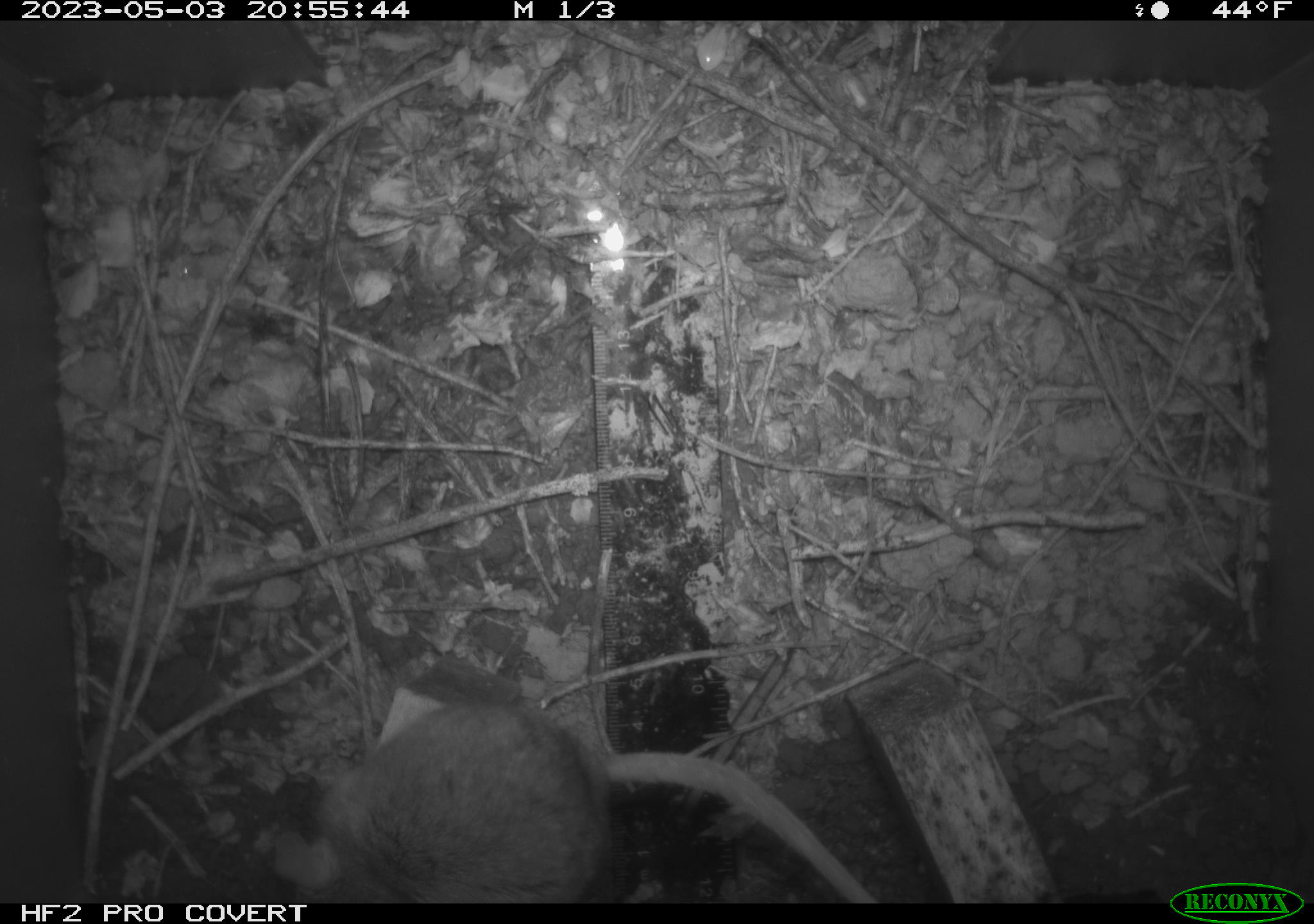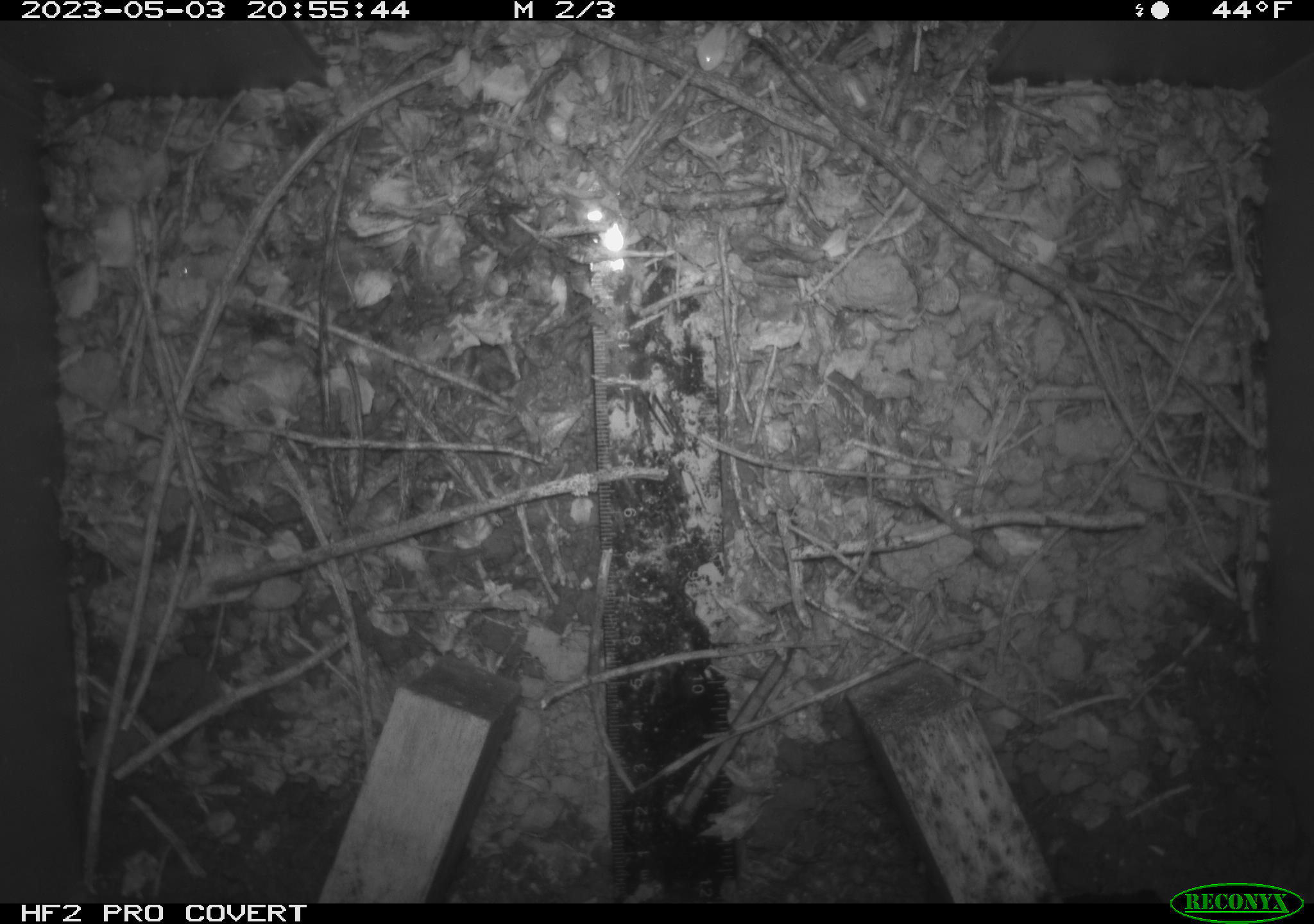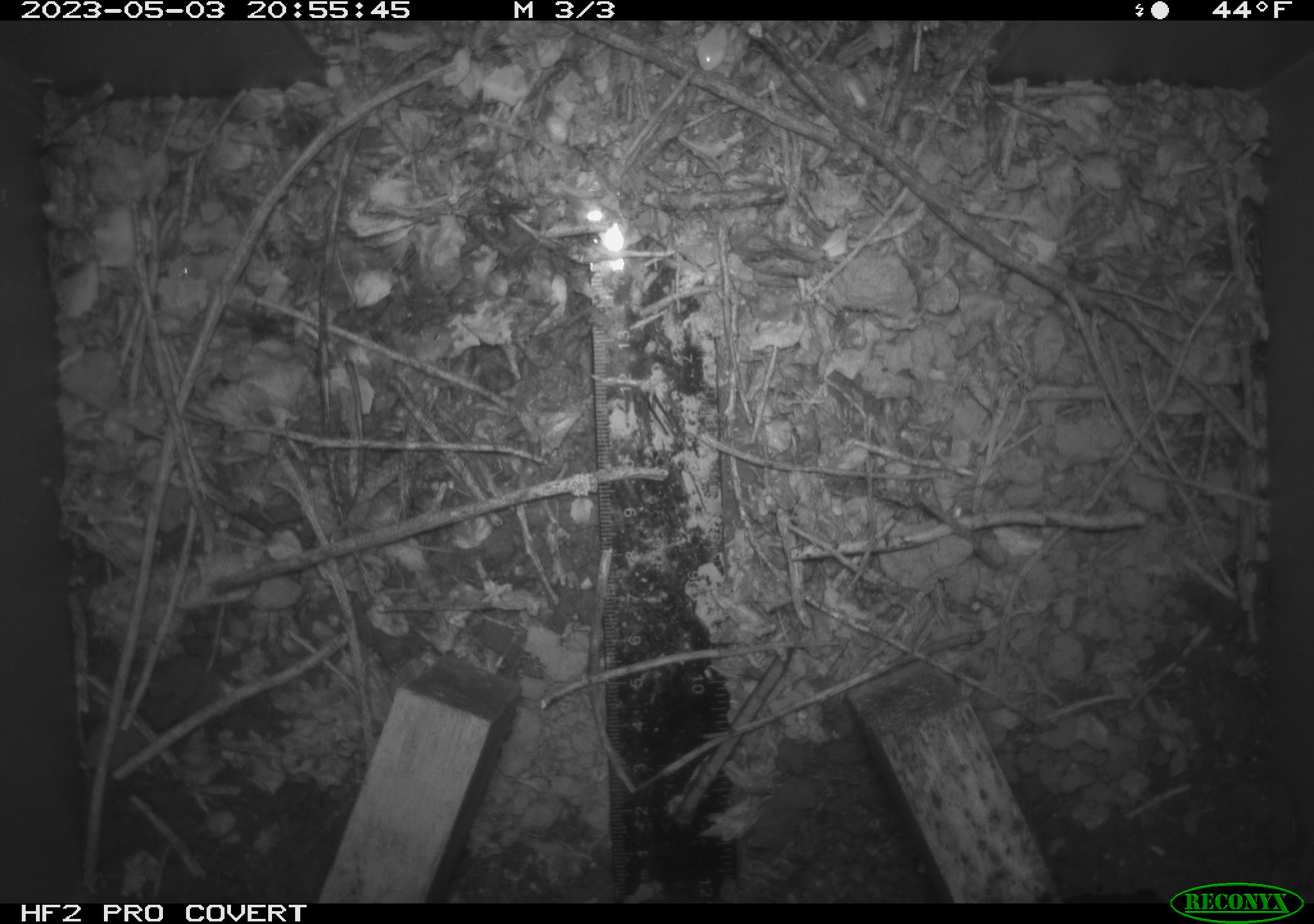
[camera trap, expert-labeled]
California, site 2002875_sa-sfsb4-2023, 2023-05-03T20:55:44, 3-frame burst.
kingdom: Animalia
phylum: Chordata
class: Mammalia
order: Rodentia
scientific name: Rodentia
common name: mouse species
Mouse species (Rodentia).